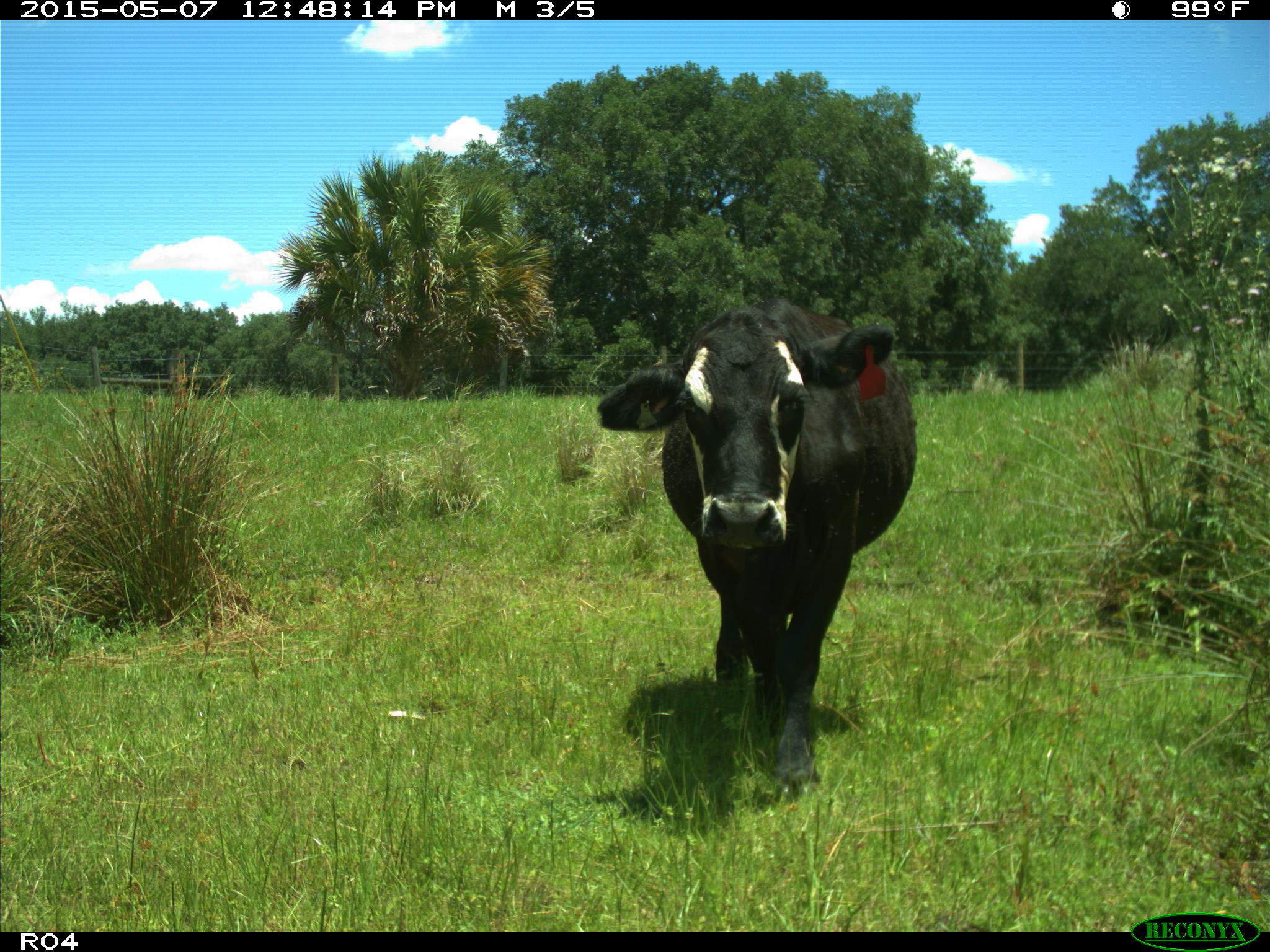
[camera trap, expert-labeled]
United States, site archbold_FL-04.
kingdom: Animalia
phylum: Chordata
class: Mammalia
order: Artiodactyla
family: Bovidae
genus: Bos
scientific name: Bos taurus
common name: domestic cow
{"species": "Bos taurus (domestic cow)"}